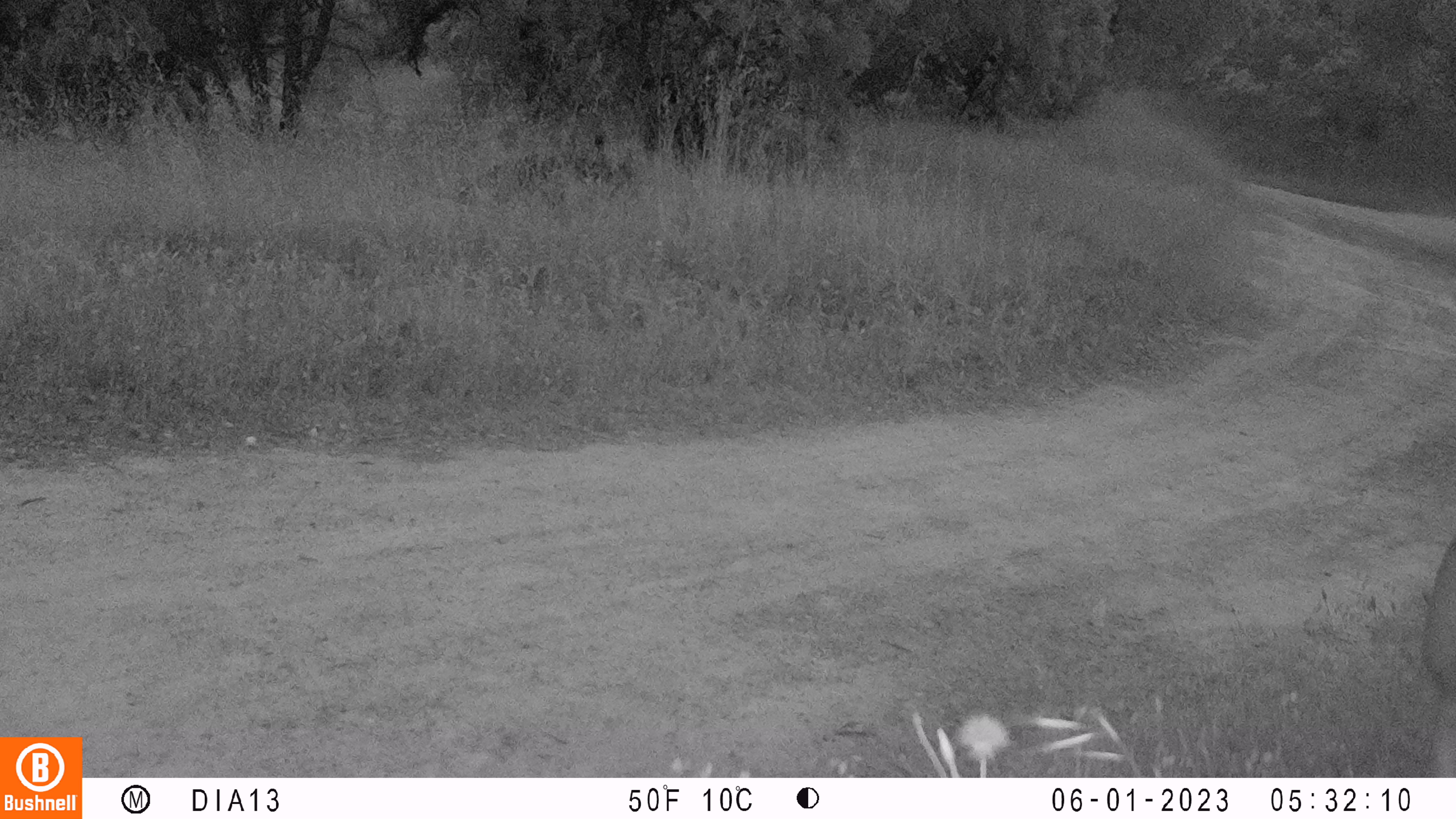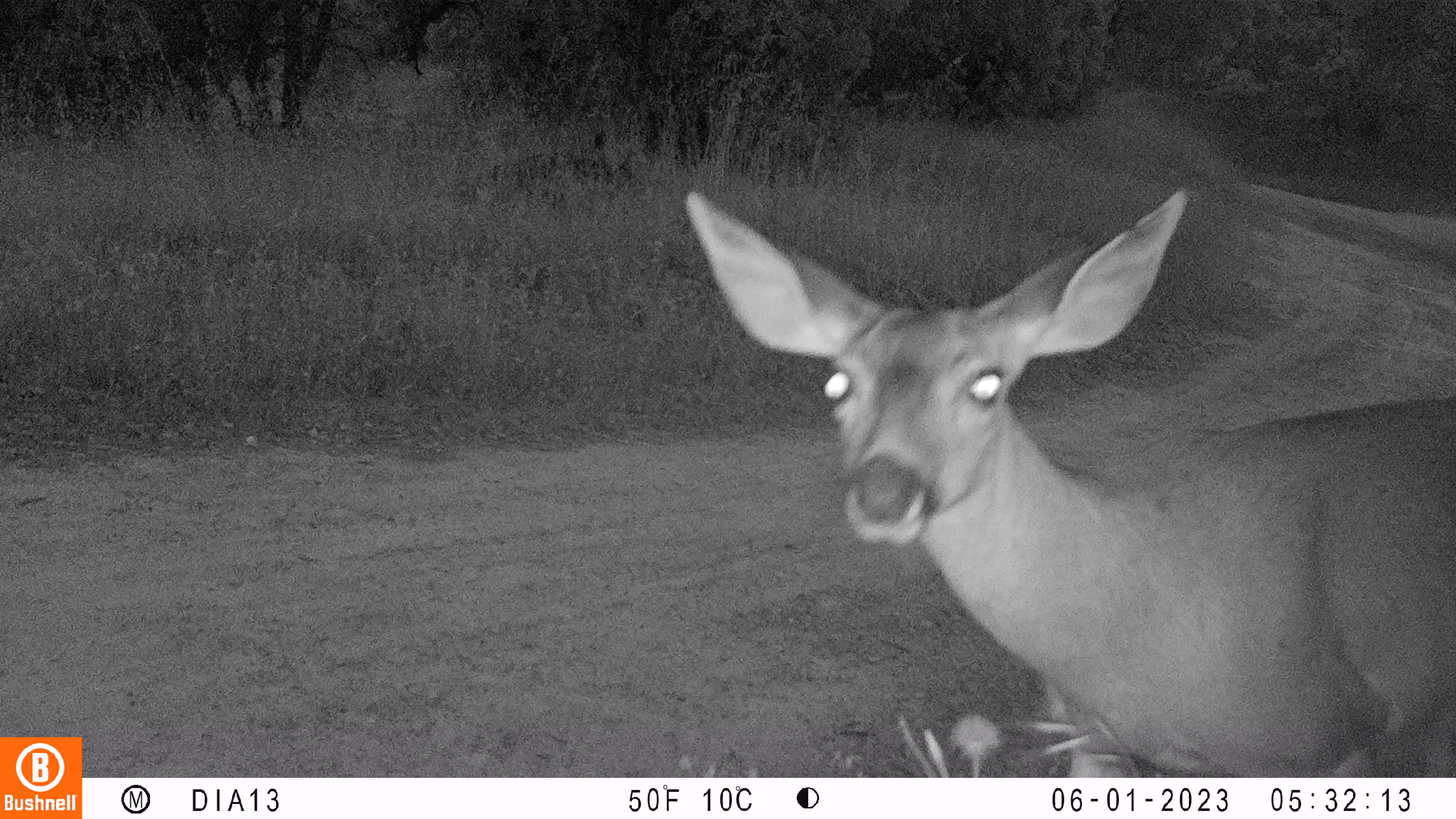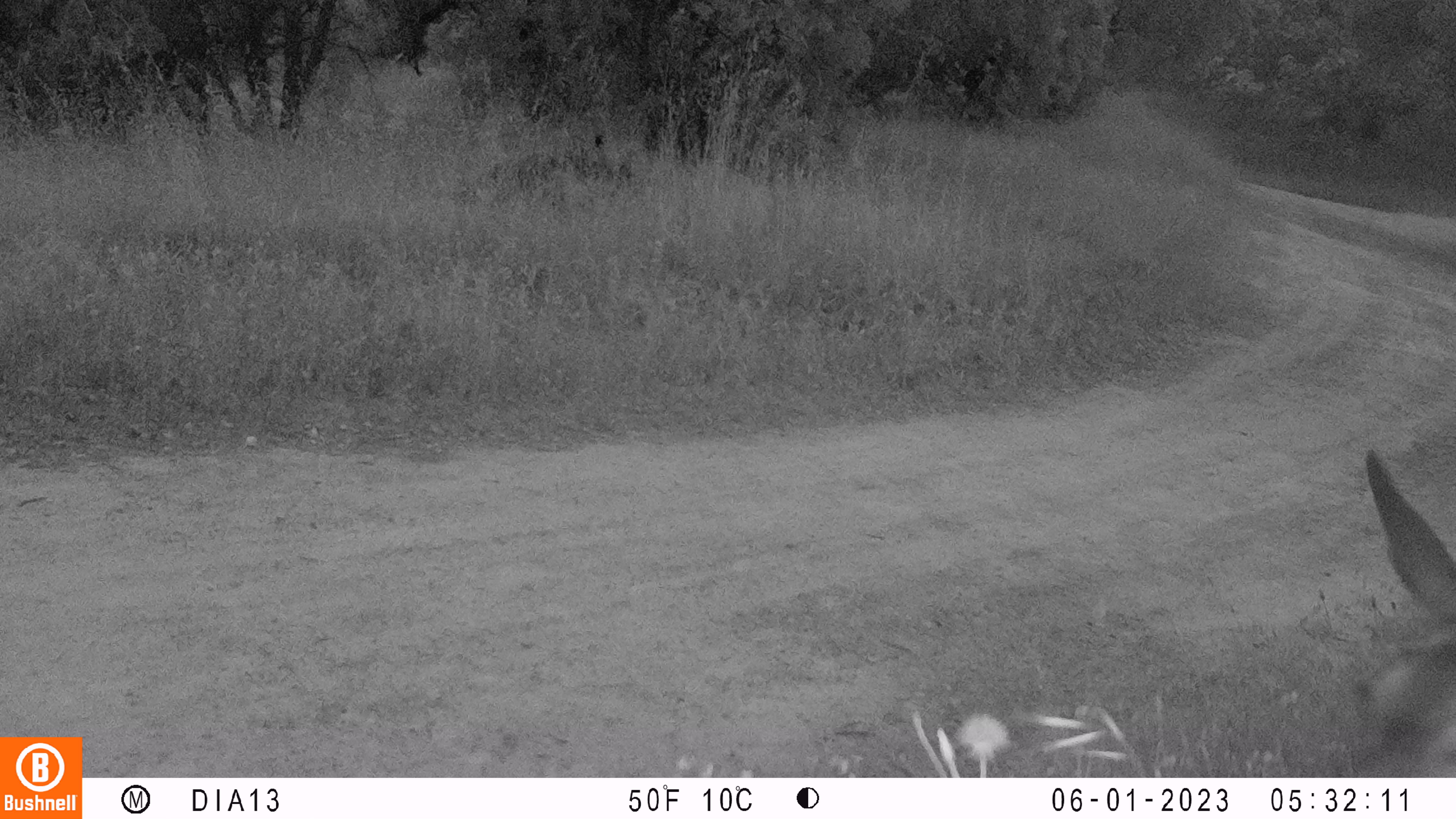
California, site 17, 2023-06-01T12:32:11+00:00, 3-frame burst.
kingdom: Animalia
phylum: Chordata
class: Mammalia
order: Artiodactyla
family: Cervidae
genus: Odocoileus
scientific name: Odocoileus hemionus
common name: mule deer